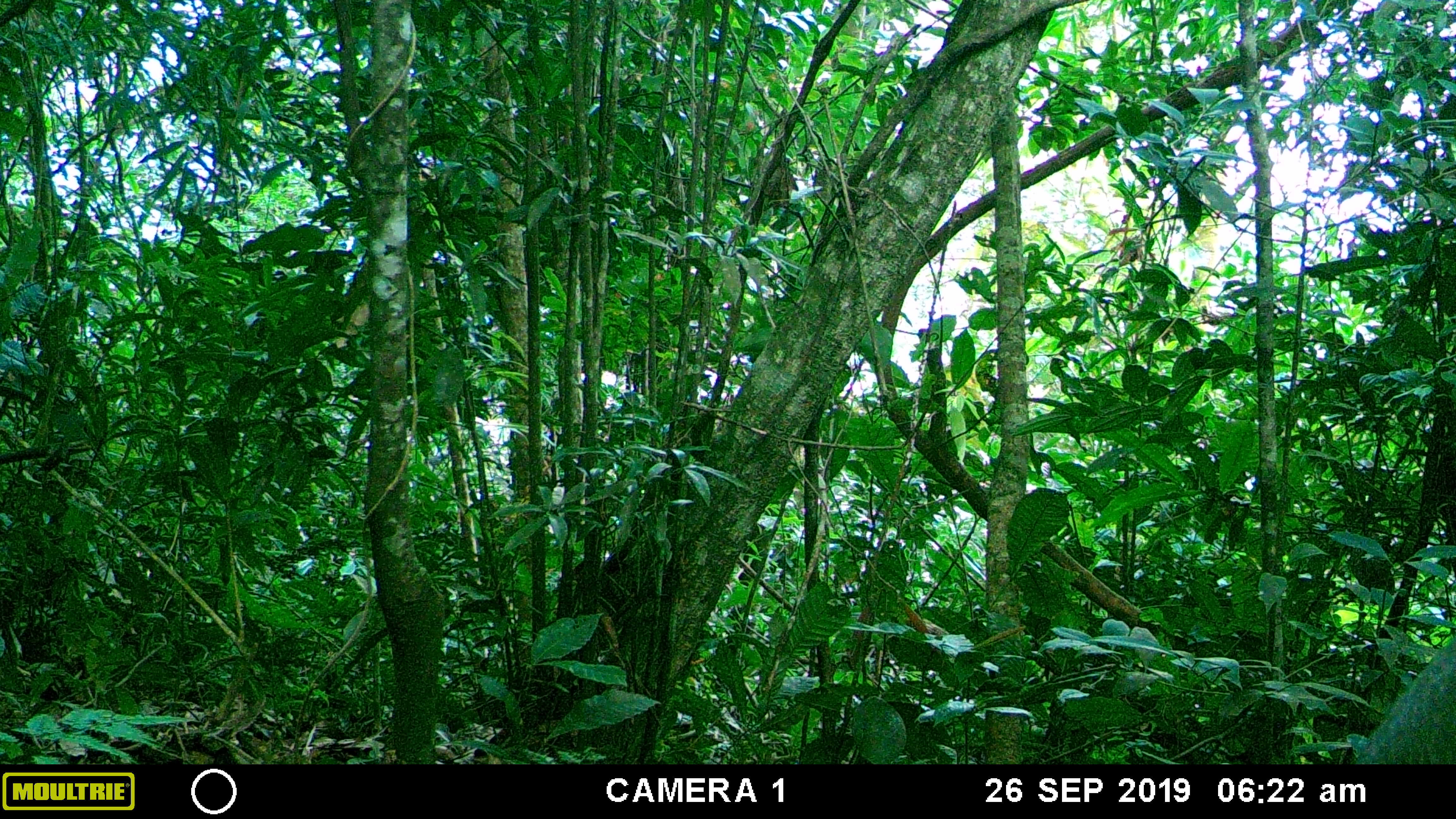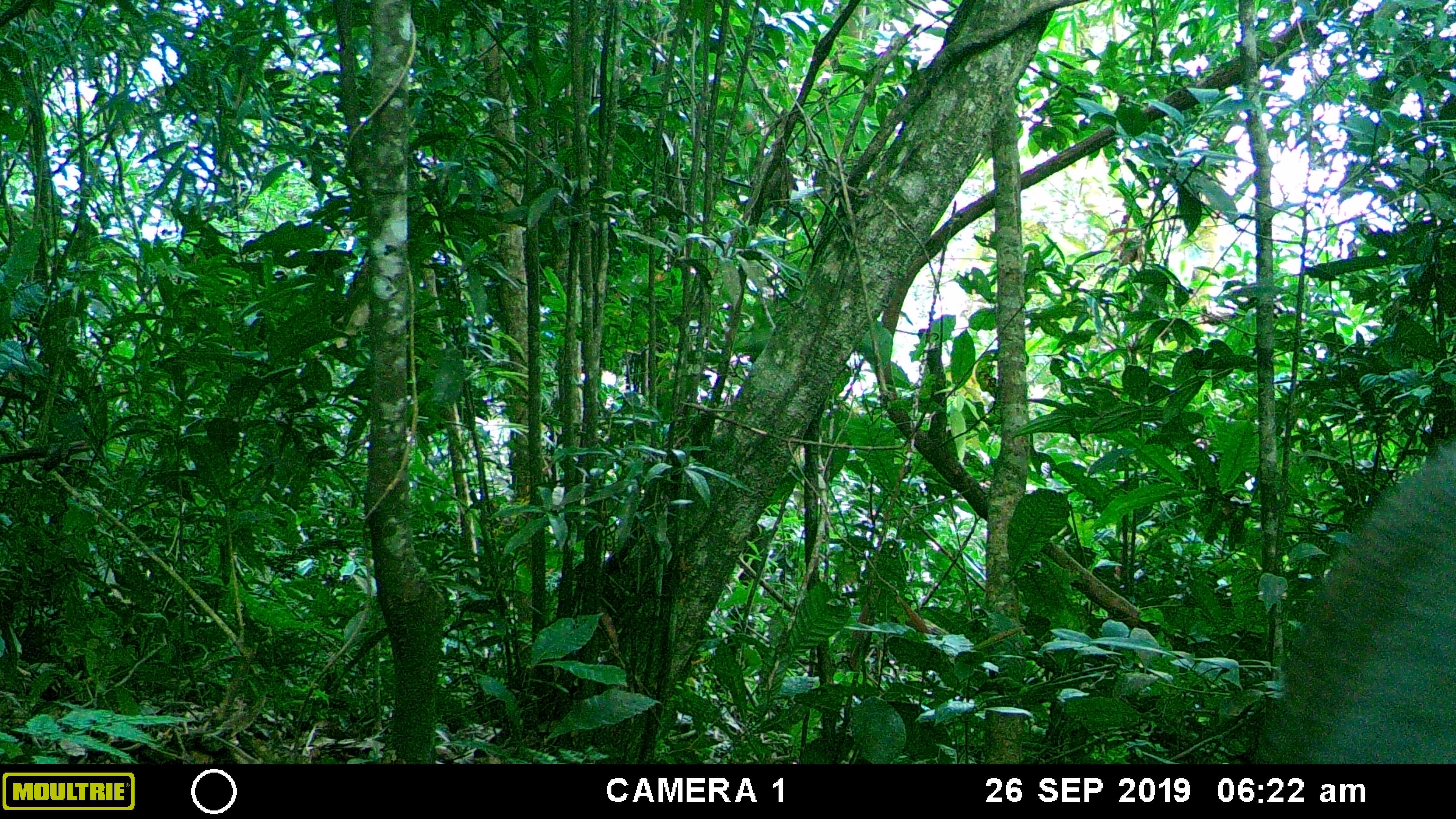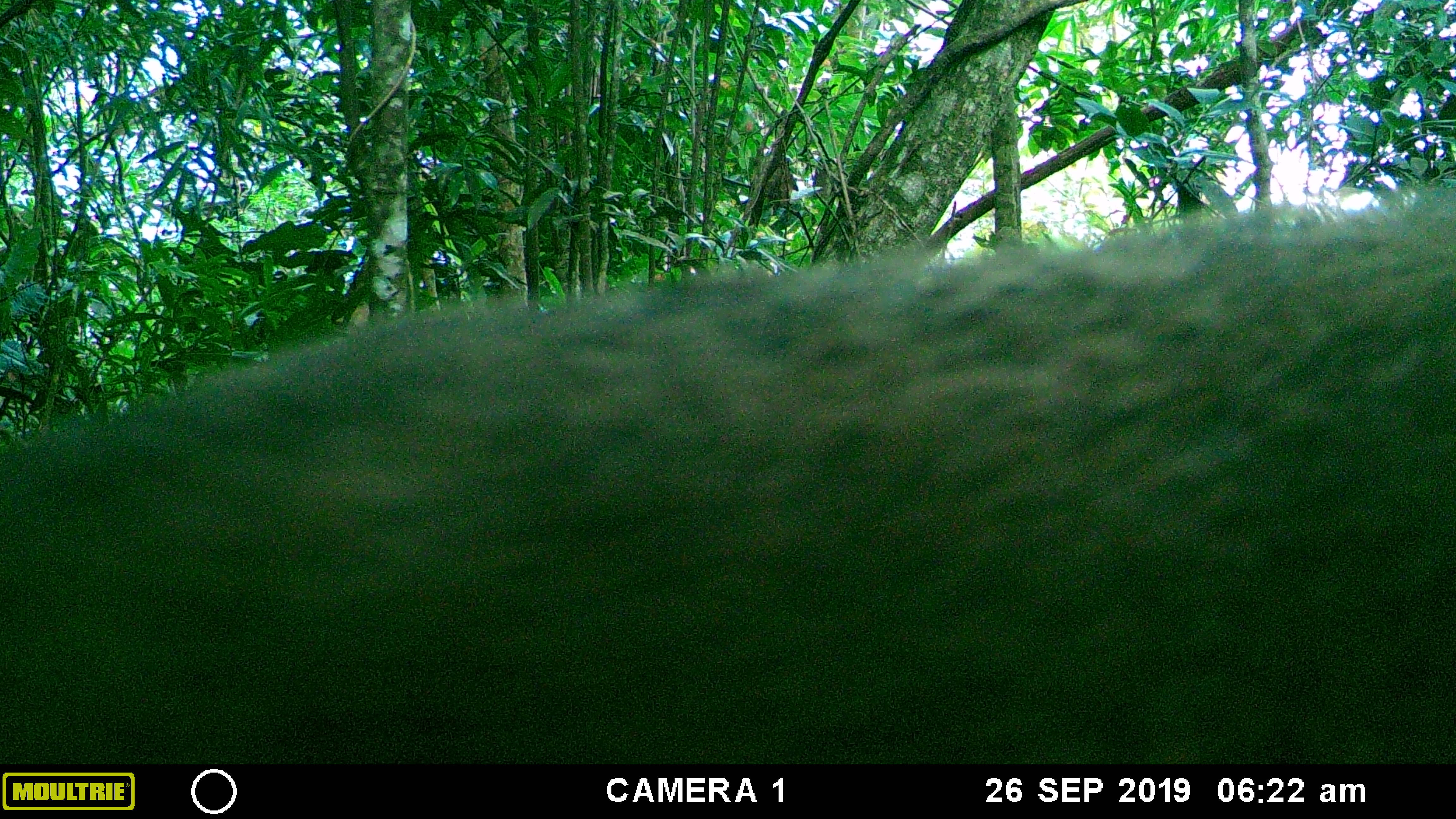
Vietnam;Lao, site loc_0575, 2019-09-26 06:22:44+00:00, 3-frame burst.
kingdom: Animalia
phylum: Chordata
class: Mammalia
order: Artiodactyla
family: Suidae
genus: Sus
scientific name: Sus scrofa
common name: eurasian wild pig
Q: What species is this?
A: Eurasian wild pig (Sus scrofa).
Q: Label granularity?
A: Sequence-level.